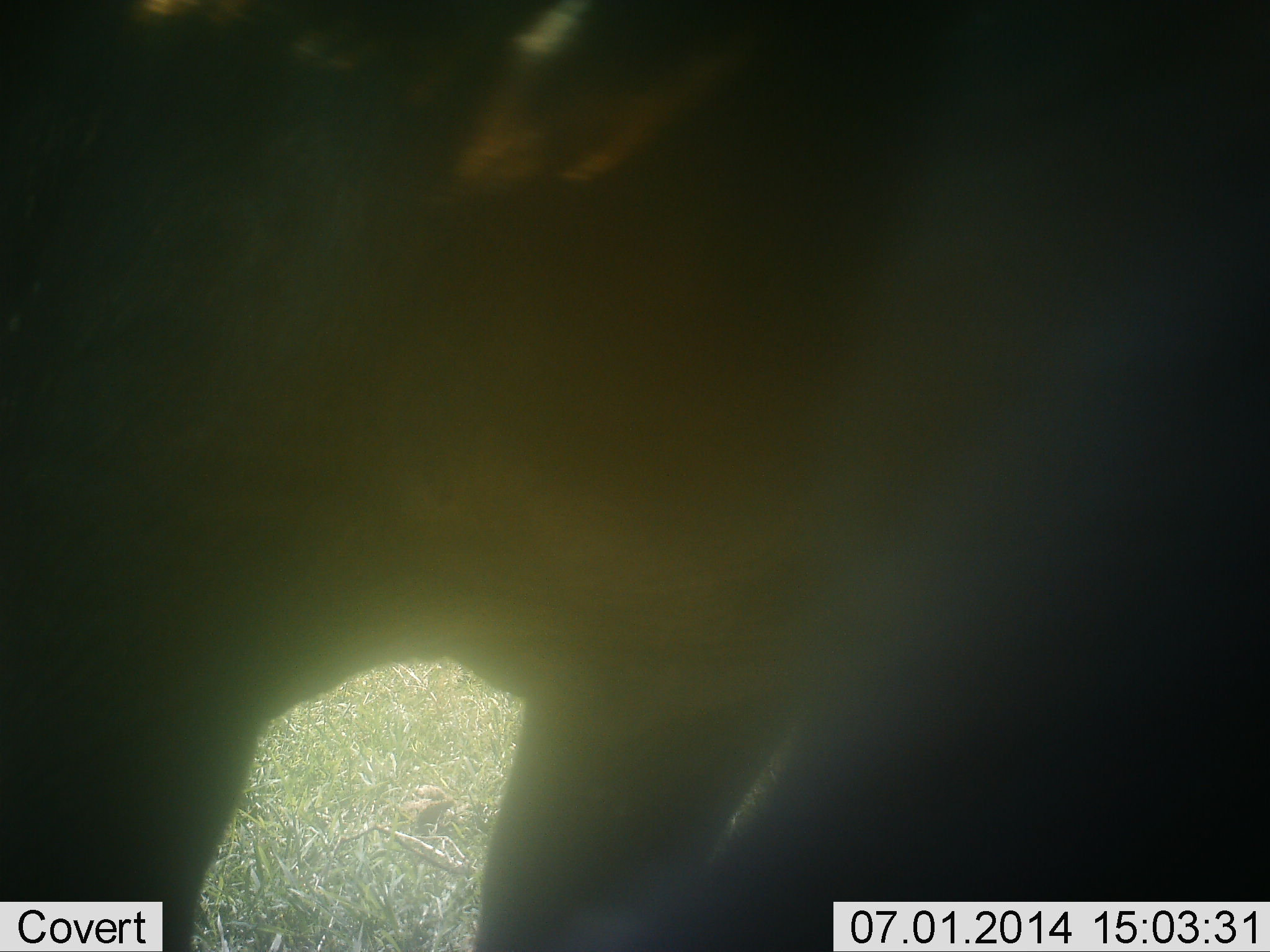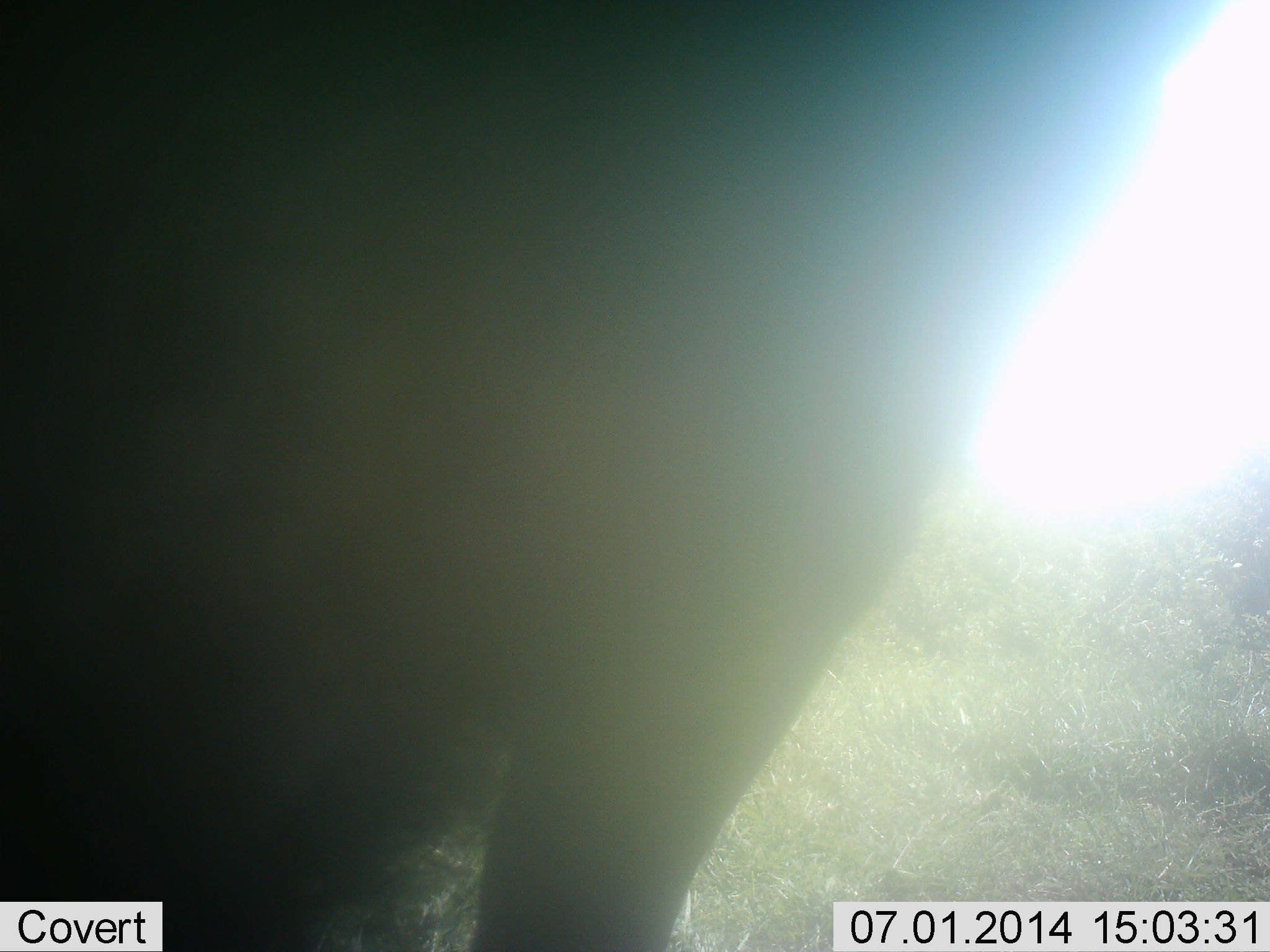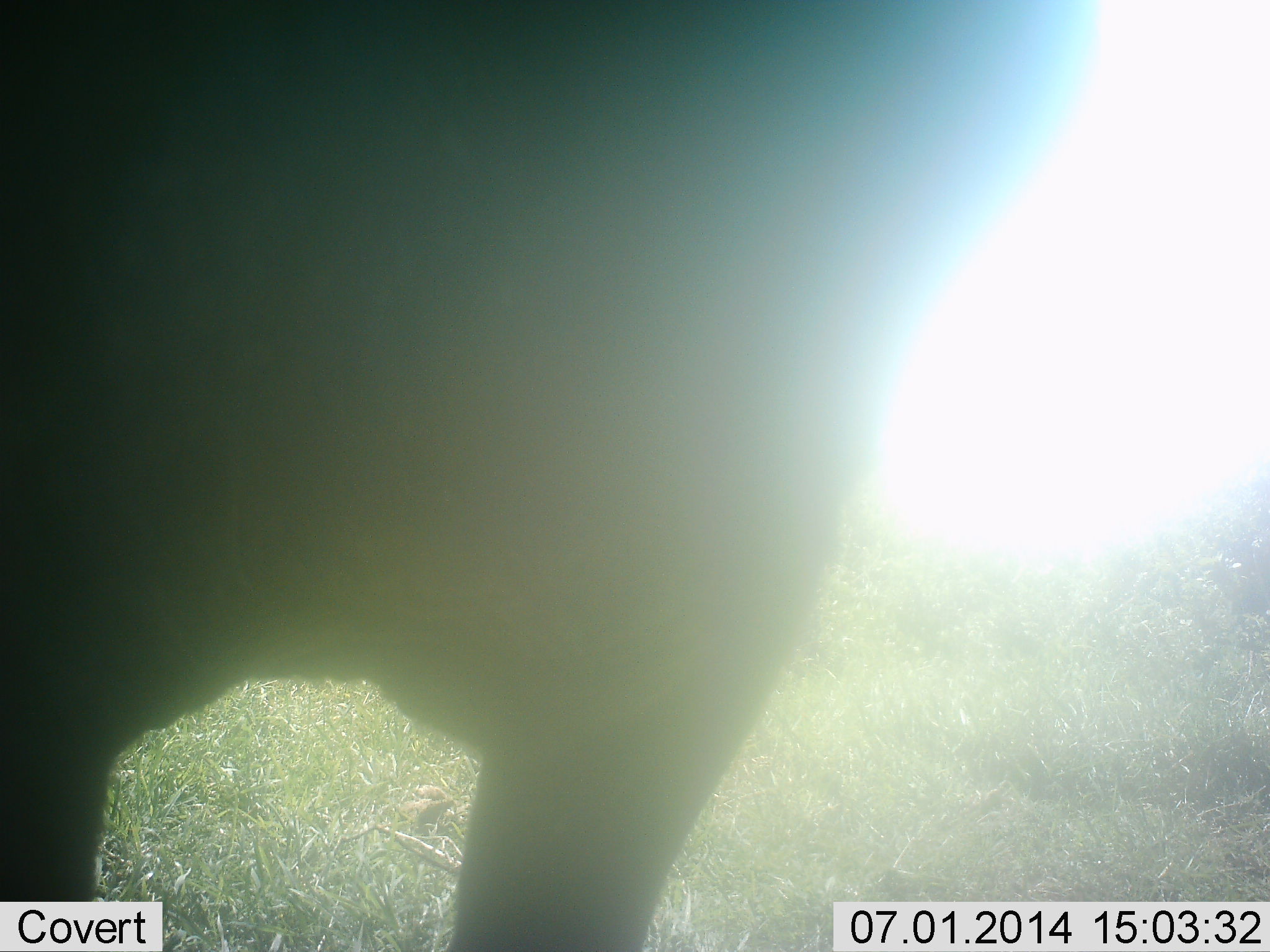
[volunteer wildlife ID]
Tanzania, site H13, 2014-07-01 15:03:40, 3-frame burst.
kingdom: Animalia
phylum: Chordata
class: Mammalia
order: Artiodactyla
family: Bovidae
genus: Connochaetes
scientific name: Connochaetes taurinus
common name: blue wildebeest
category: wildebeest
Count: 1.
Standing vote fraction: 67%.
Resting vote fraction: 0%.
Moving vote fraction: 33%.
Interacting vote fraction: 0%.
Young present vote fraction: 0%.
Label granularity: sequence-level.